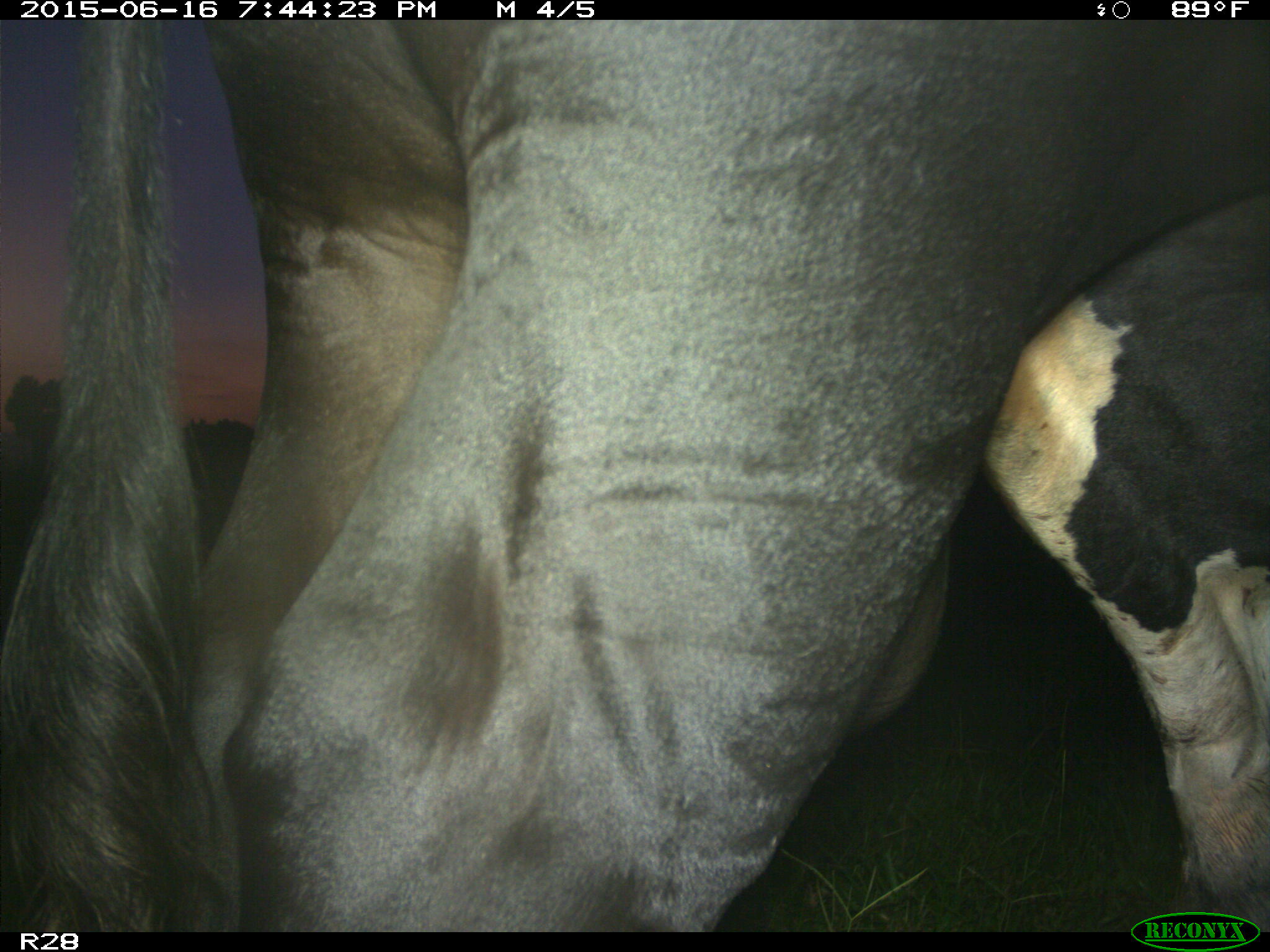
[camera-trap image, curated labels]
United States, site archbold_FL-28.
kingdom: Animalia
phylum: Chordata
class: Mammalia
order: Artiodactyla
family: Bovidae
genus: Bos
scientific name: Bos taurus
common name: domestic cow